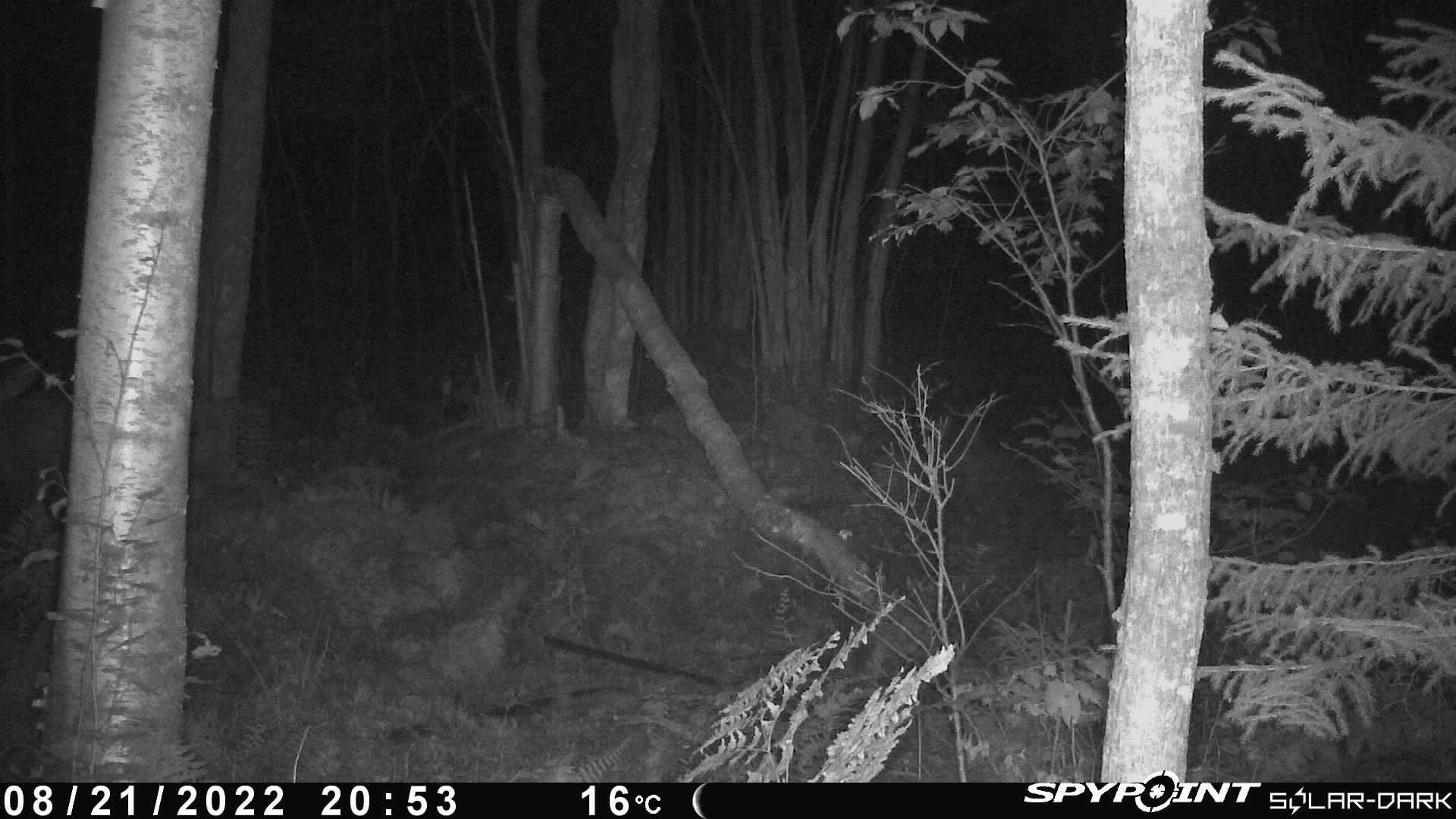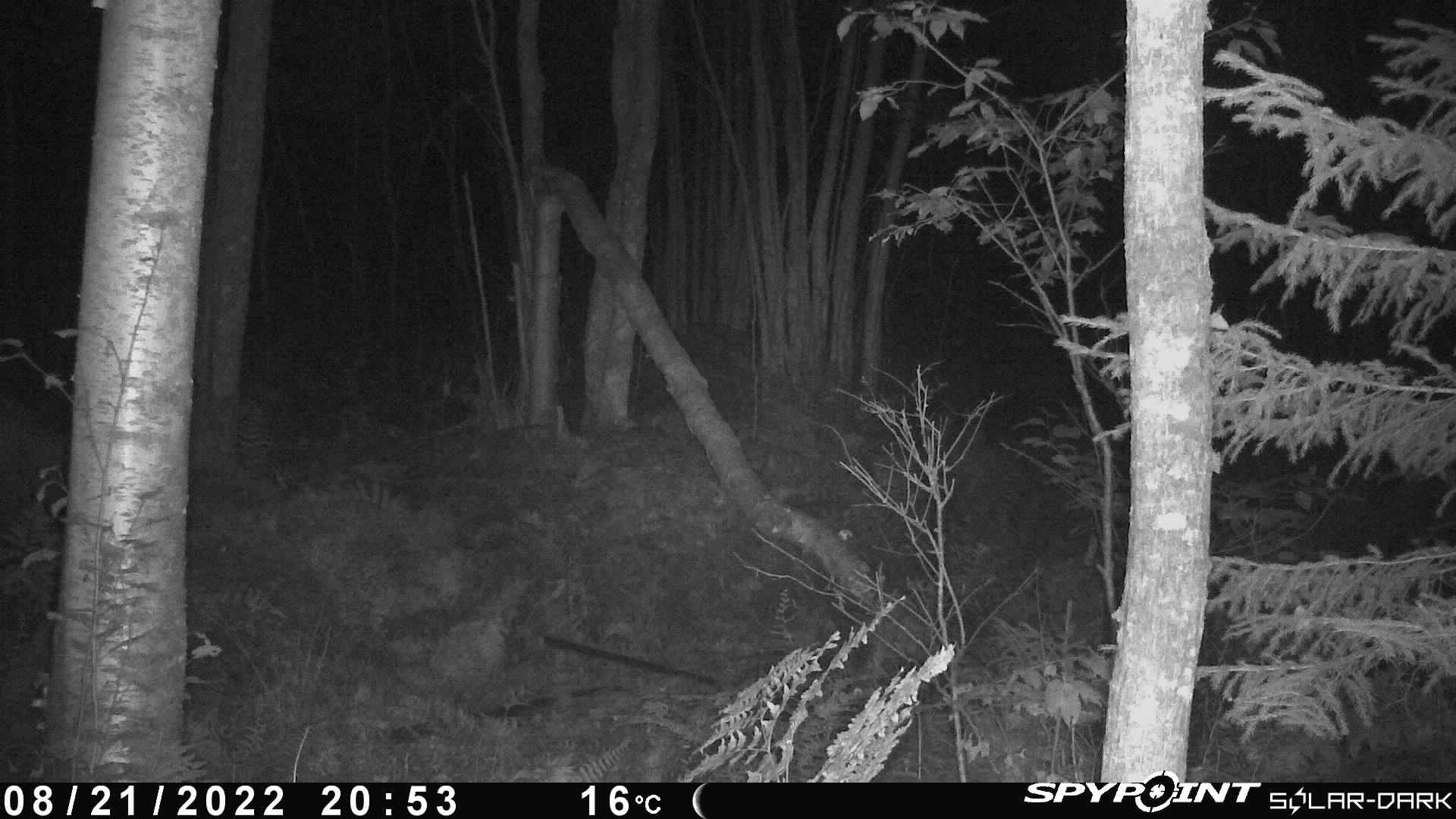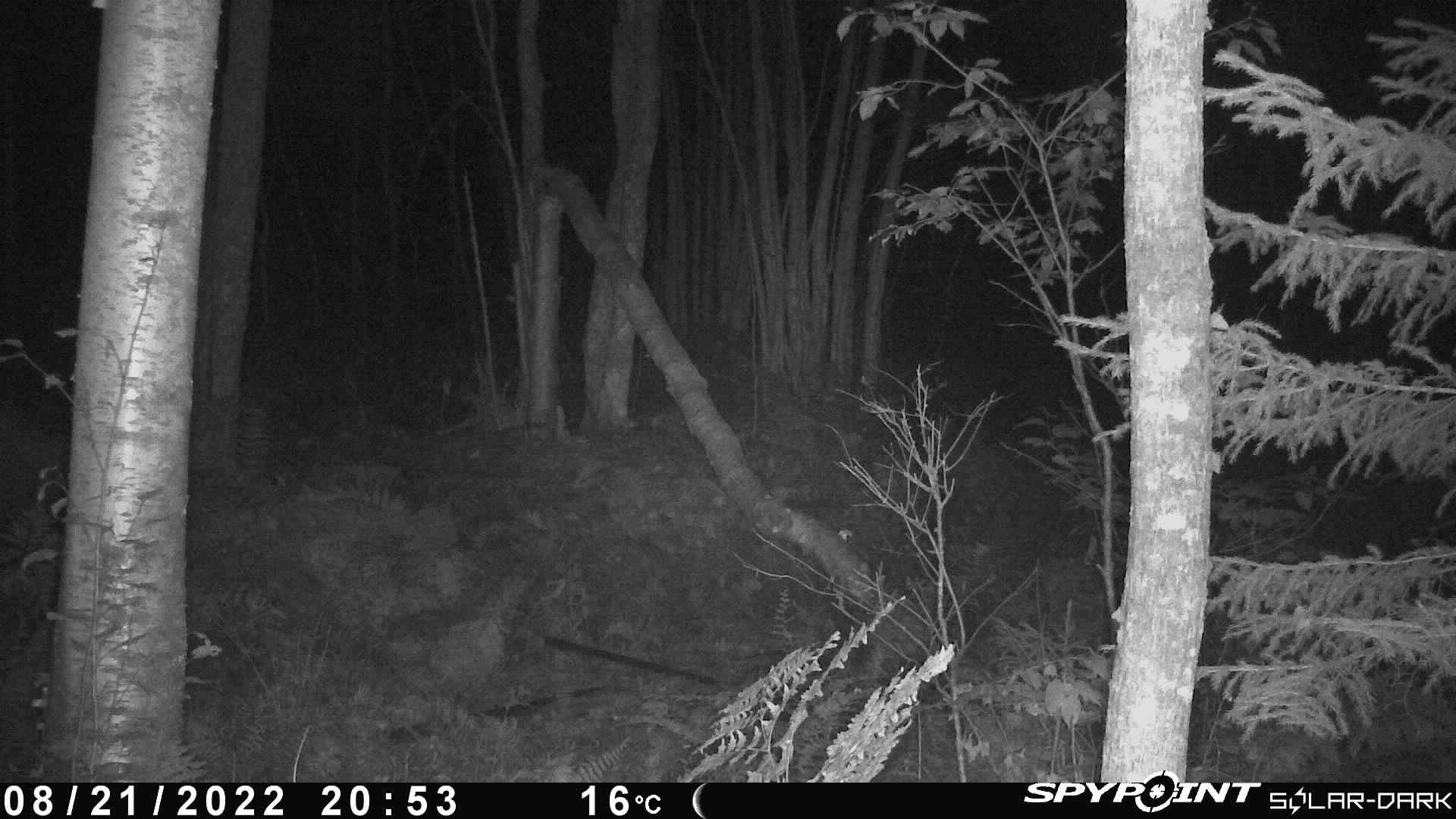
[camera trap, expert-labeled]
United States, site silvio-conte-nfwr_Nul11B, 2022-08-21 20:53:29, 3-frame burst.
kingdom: Animalia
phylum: Chordata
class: Mammalia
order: Artiodactyla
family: Cervidae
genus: Alces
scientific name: Alces alces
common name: moose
Moose (Alces alces).